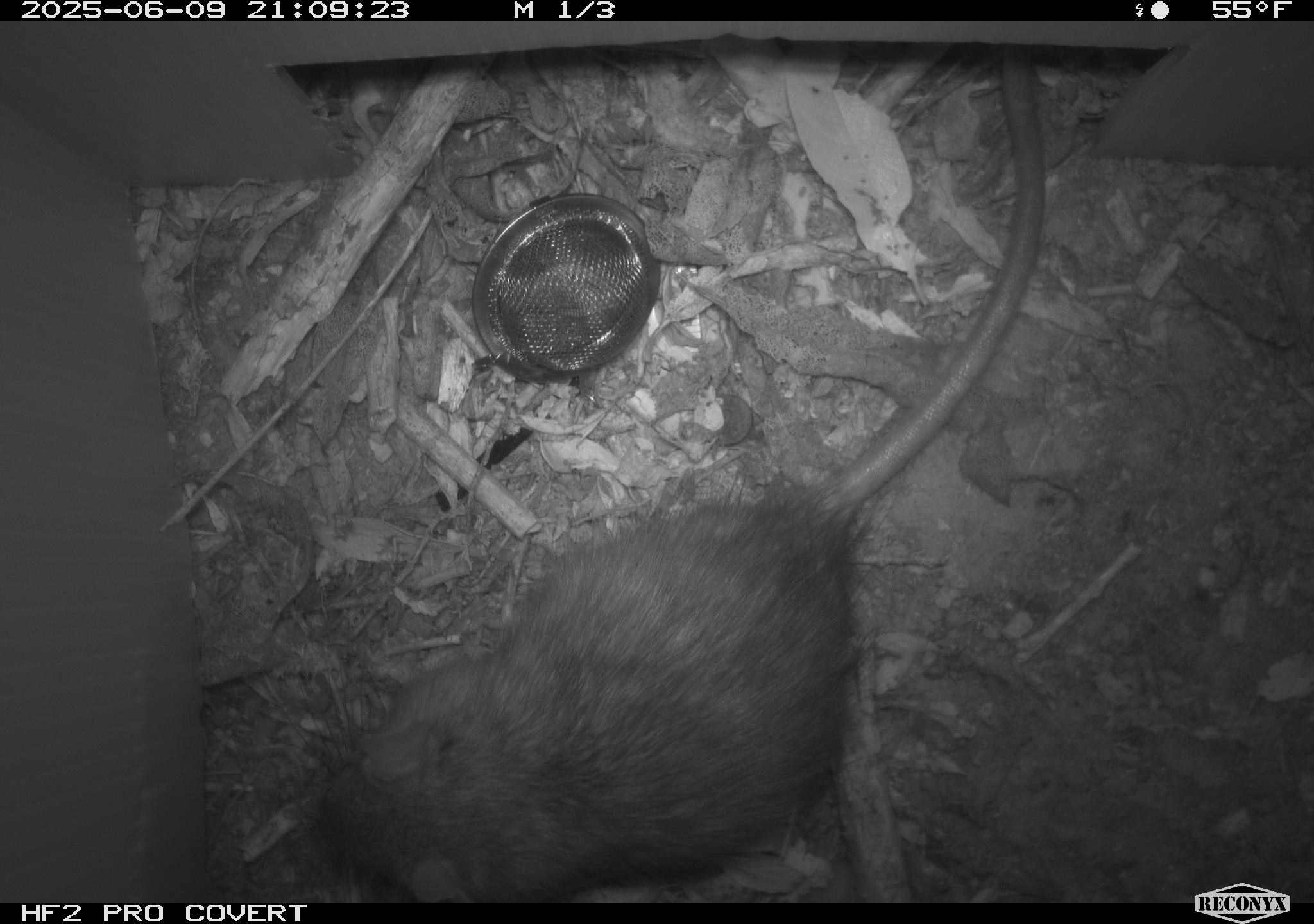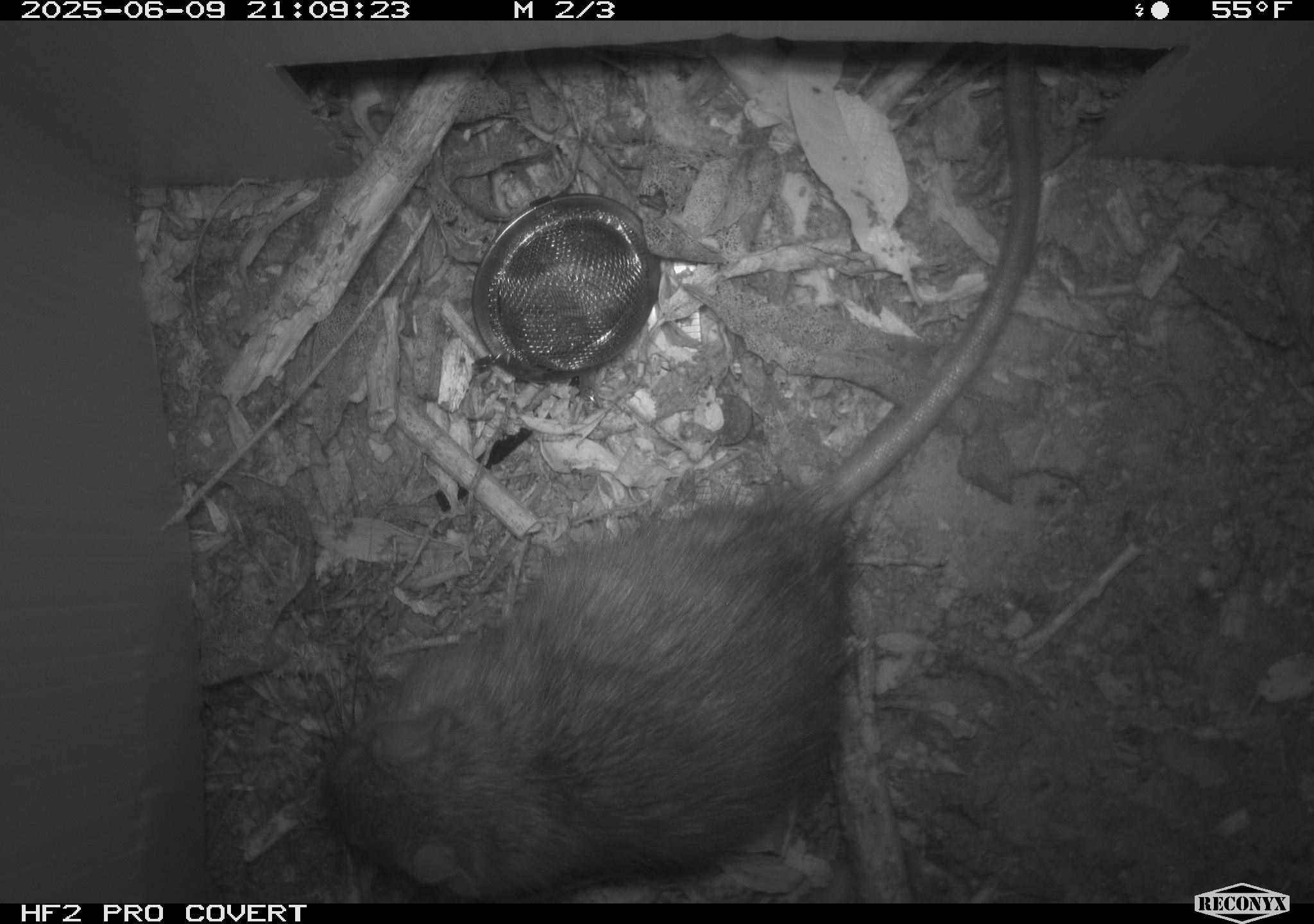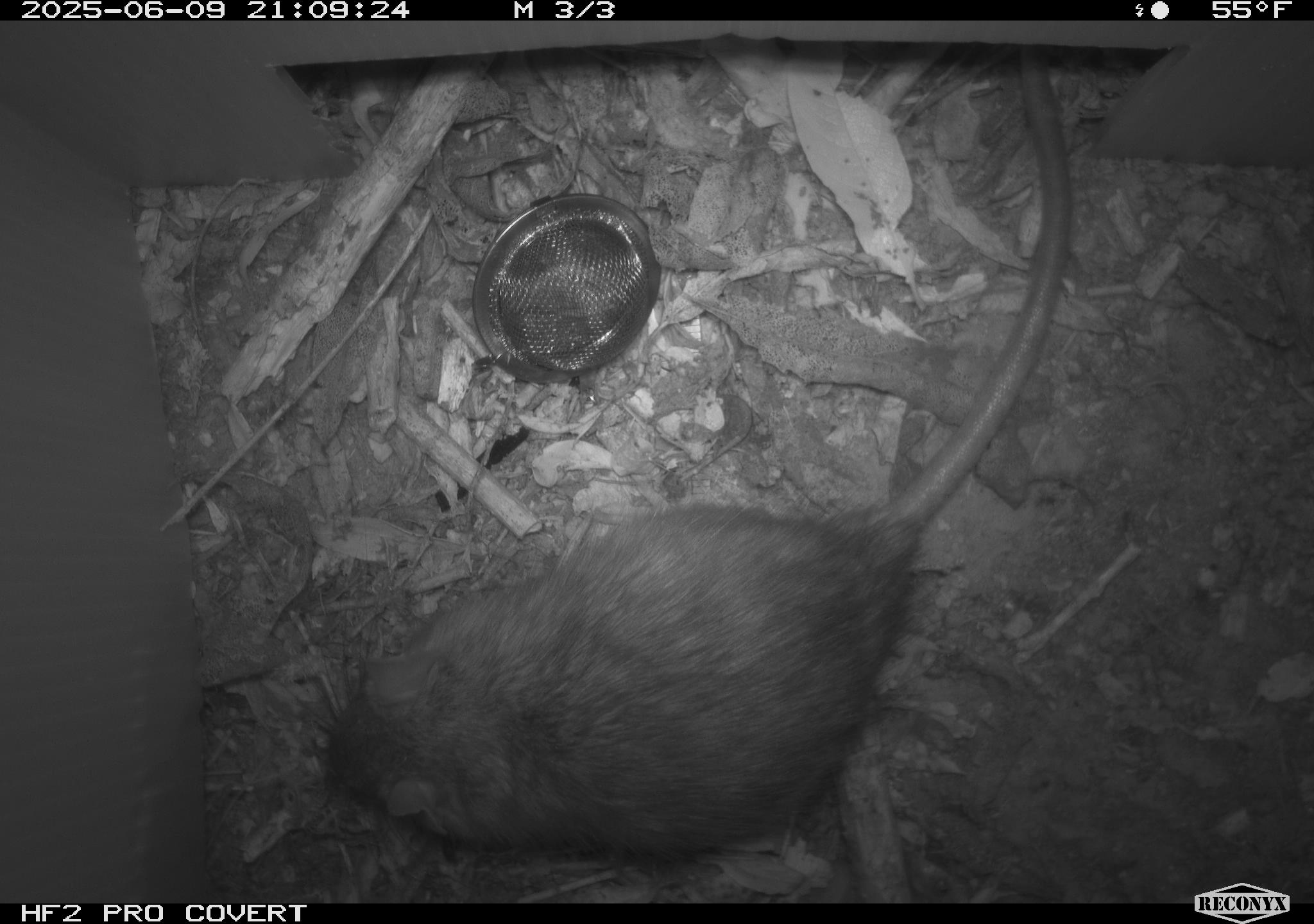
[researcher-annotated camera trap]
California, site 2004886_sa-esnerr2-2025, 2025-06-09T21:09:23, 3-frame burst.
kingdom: Animalia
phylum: Chordata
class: Mammalia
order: Rodentia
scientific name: Rodentia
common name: rodent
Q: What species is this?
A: Rodent (Rodentia).